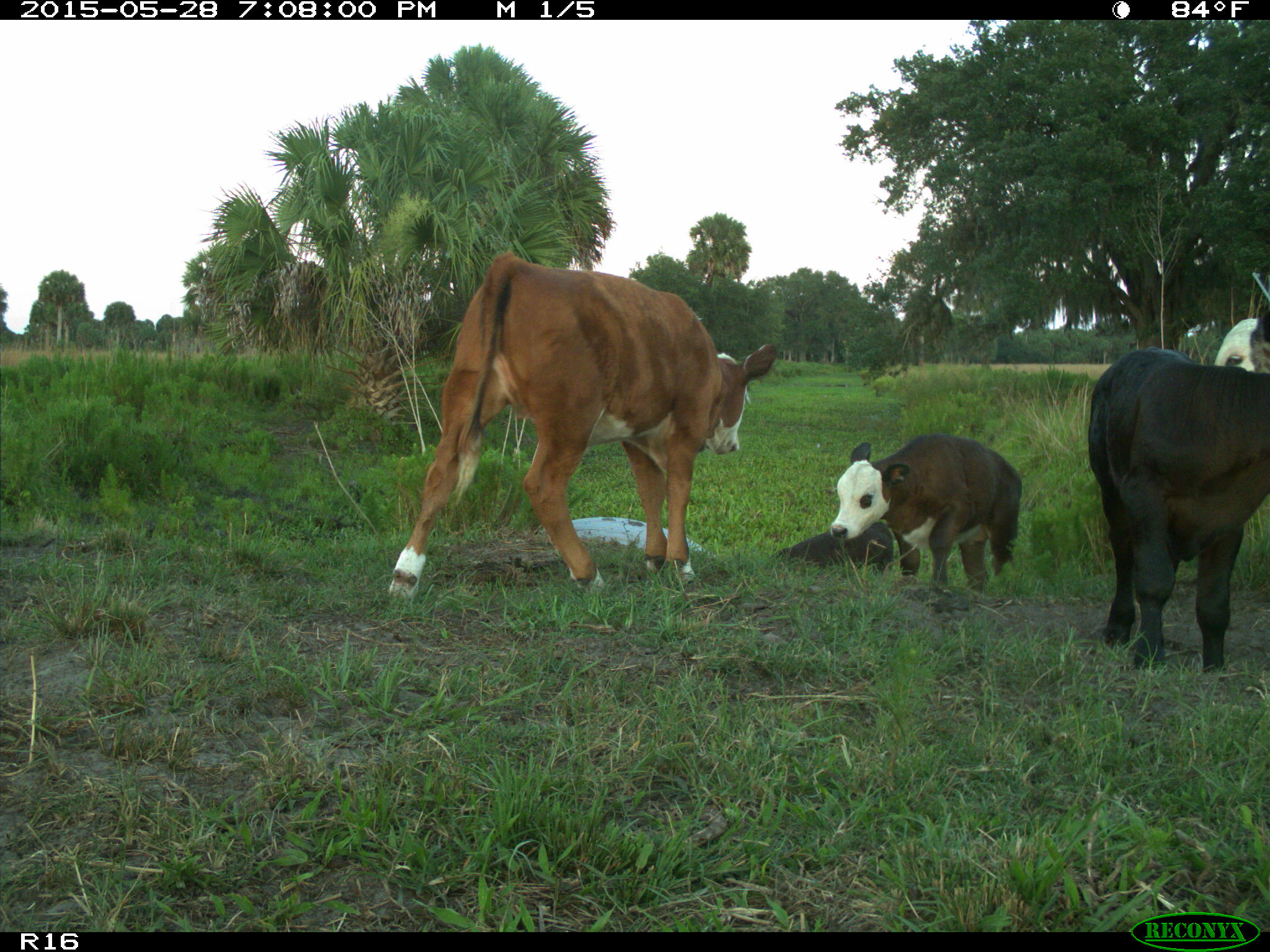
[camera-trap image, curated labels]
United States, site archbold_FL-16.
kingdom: Animalia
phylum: Chordata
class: Mammalia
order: Artiodactyla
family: Bovidae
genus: Bos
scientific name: Bos taurus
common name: domestic cow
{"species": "Bos taurus (domestic cow)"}